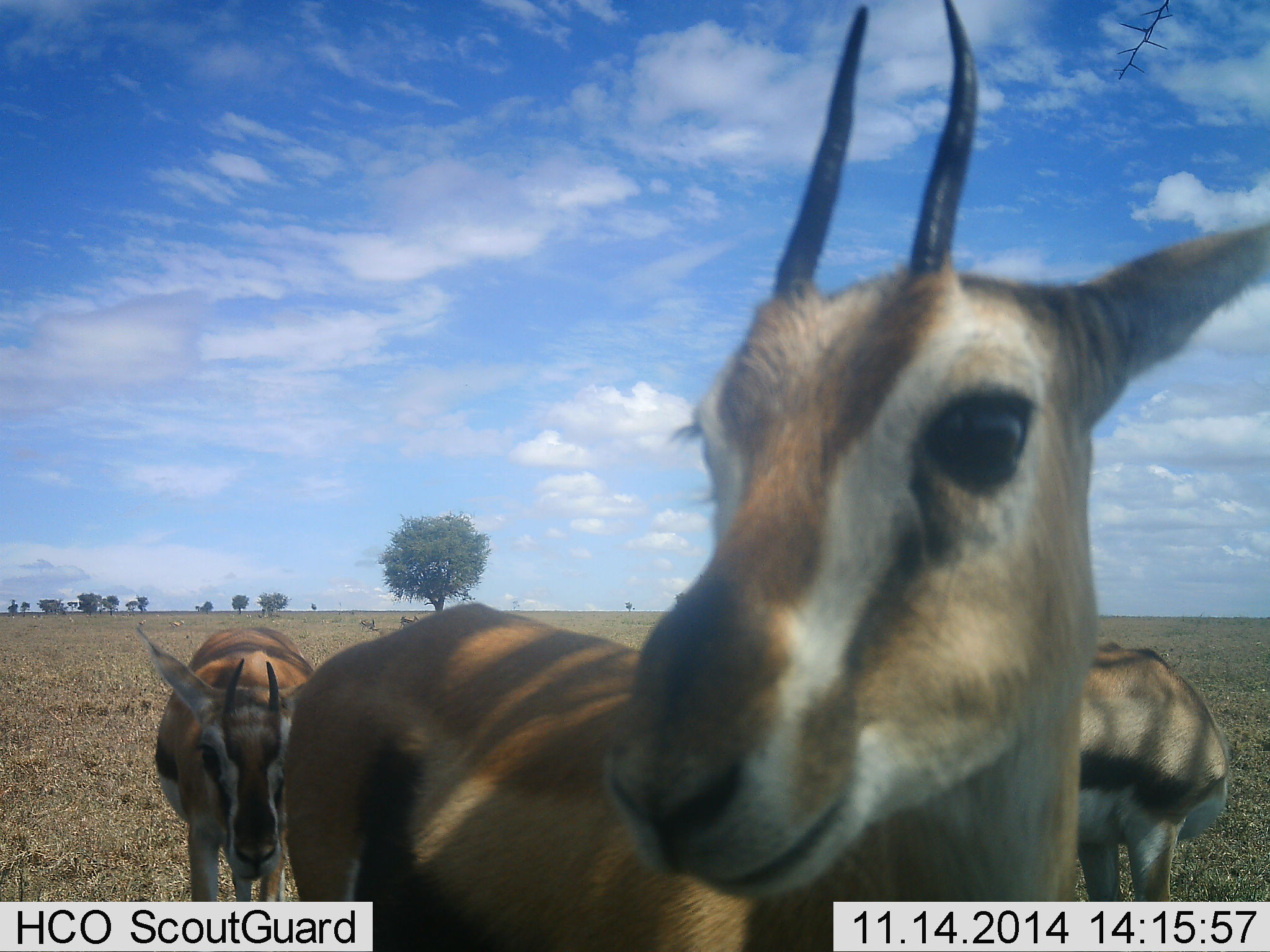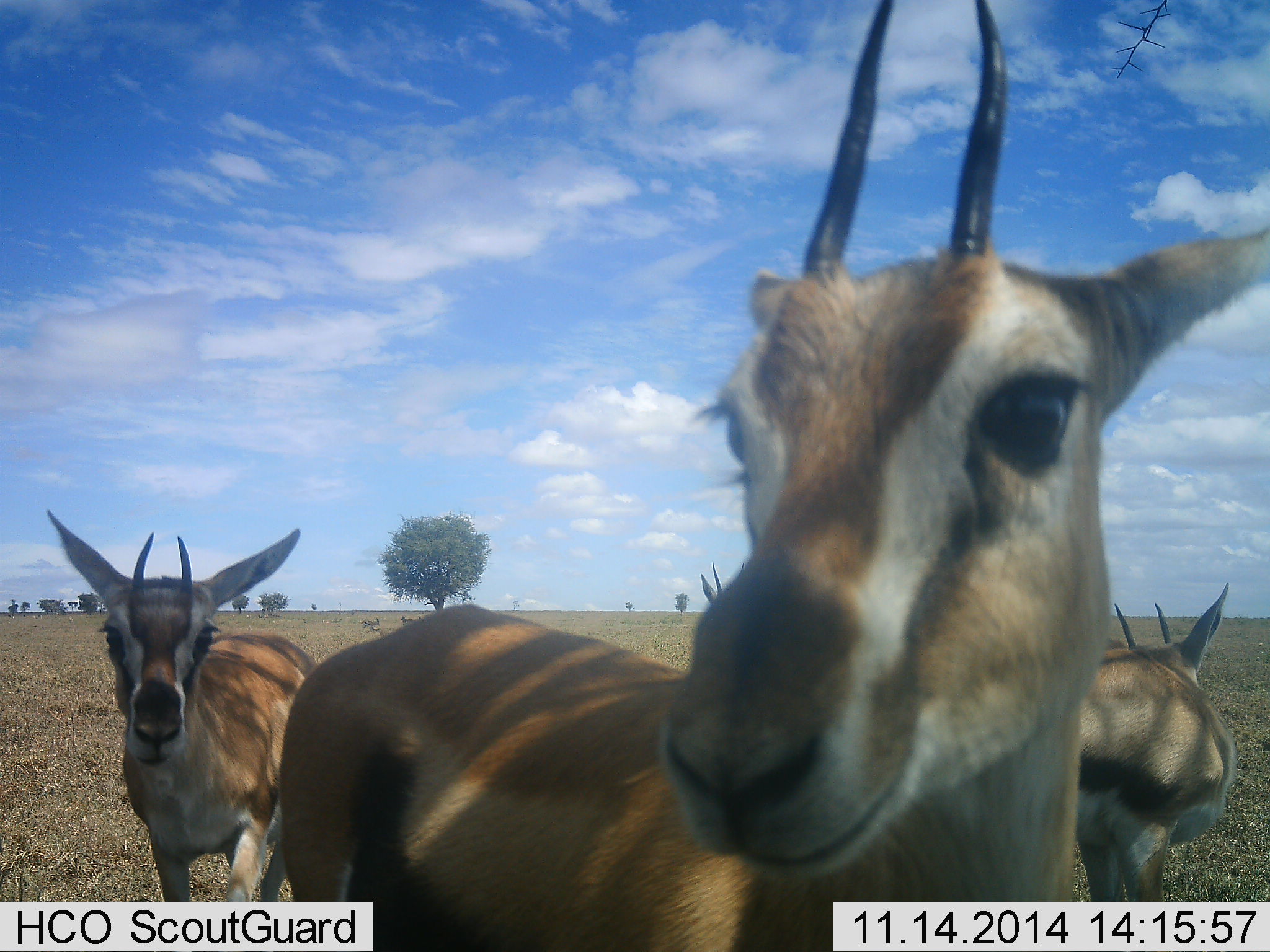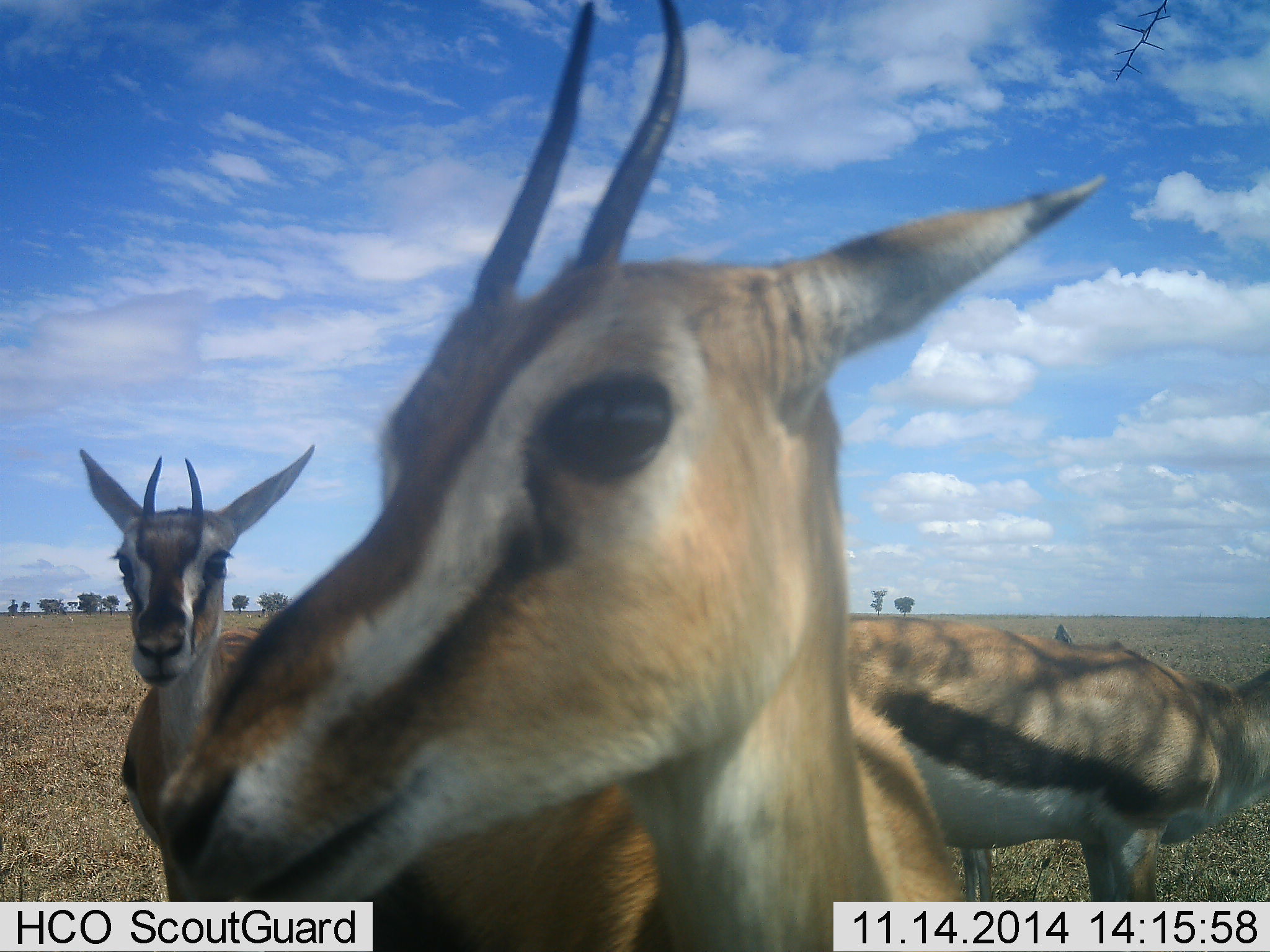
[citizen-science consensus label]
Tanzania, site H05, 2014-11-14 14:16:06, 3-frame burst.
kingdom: Animalia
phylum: Chordata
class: Mammalia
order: Artiodactyla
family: Bovidae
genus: Eudorcas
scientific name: Eudorcas thomsonii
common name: thomson's gazelle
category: gazellethomsons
Gazellethomsons (thomson's gazelle) (Eudorcas thomsonii), count 4. Behavior (volunteer vote fractions): standing 100%, resting 0%, moving 0%, interacting 20%. Young present (vote fraction): 10%. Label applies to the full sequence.